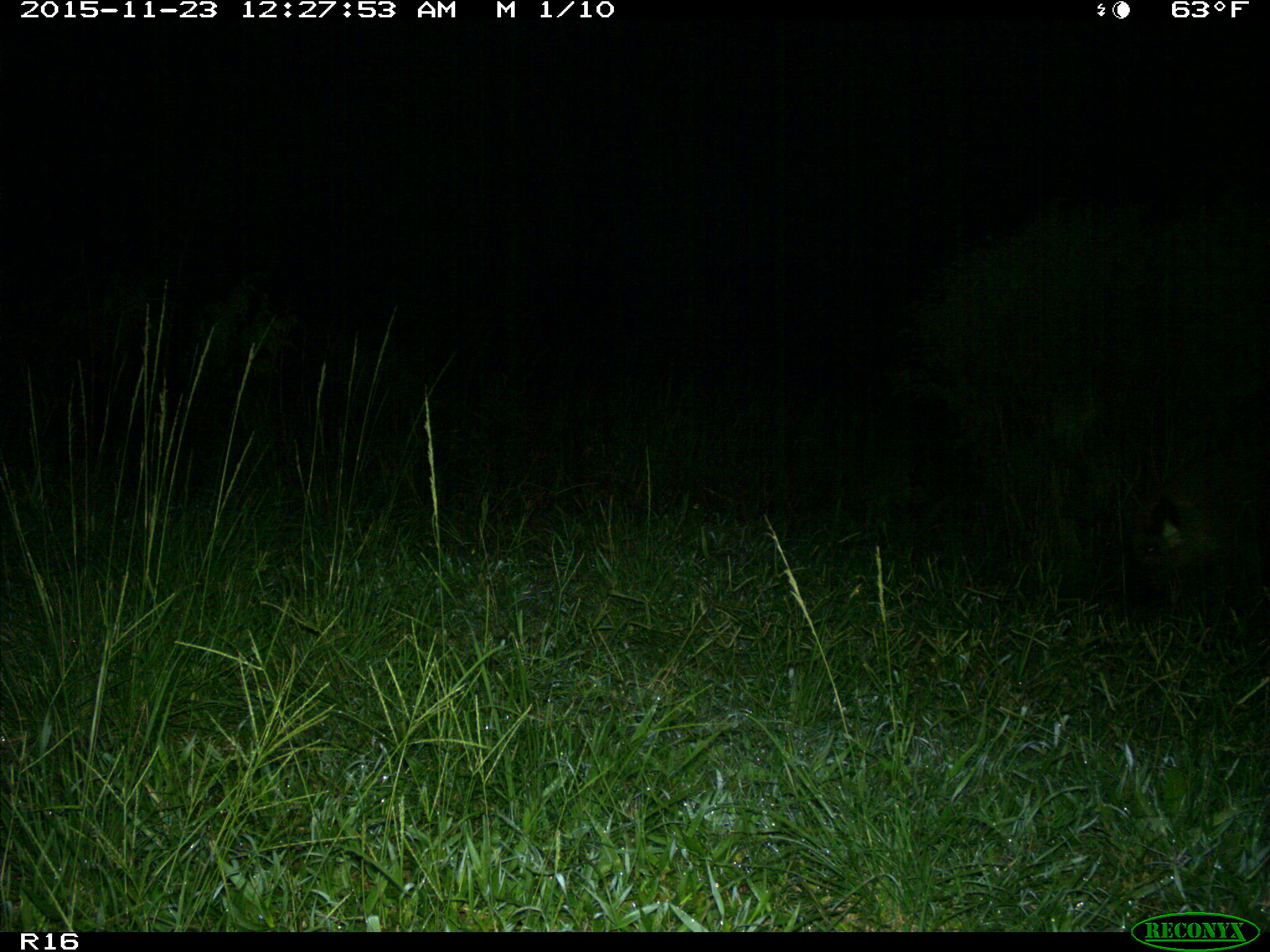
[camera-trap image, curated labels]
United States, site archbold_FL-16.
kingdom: Animalia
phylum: Chordata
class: Mammalia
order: Artiodactyla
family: Suidae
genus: Sus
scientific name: Sus scrofa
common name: wild boar